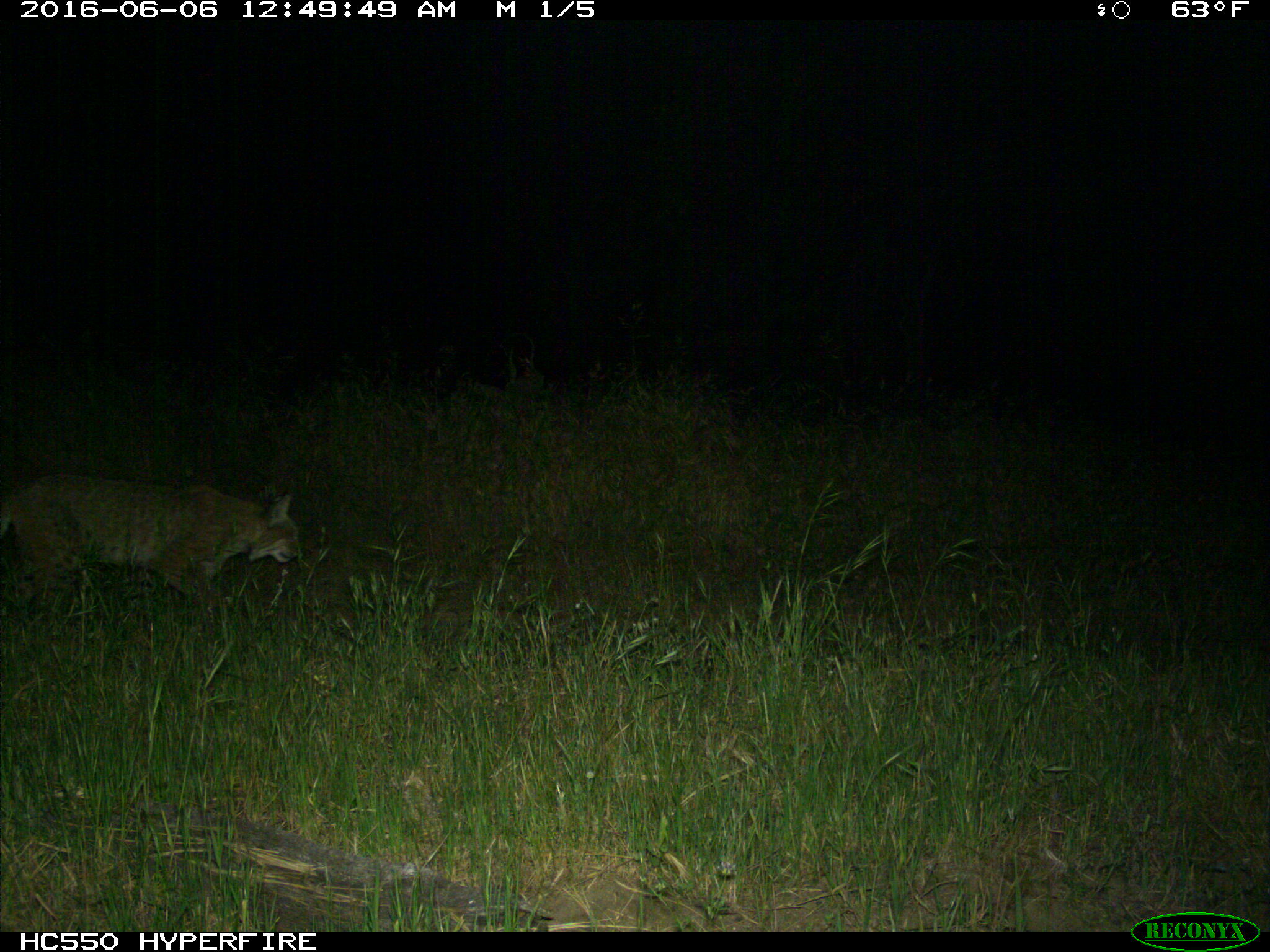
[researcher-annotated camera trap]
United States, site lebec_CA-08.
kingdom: Animalia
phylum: Chordata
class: Mammalia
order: Carnivora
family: Felidae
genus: Lynx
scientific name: Lynx rufus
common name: bobcat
Lynx rufus (bobcat).